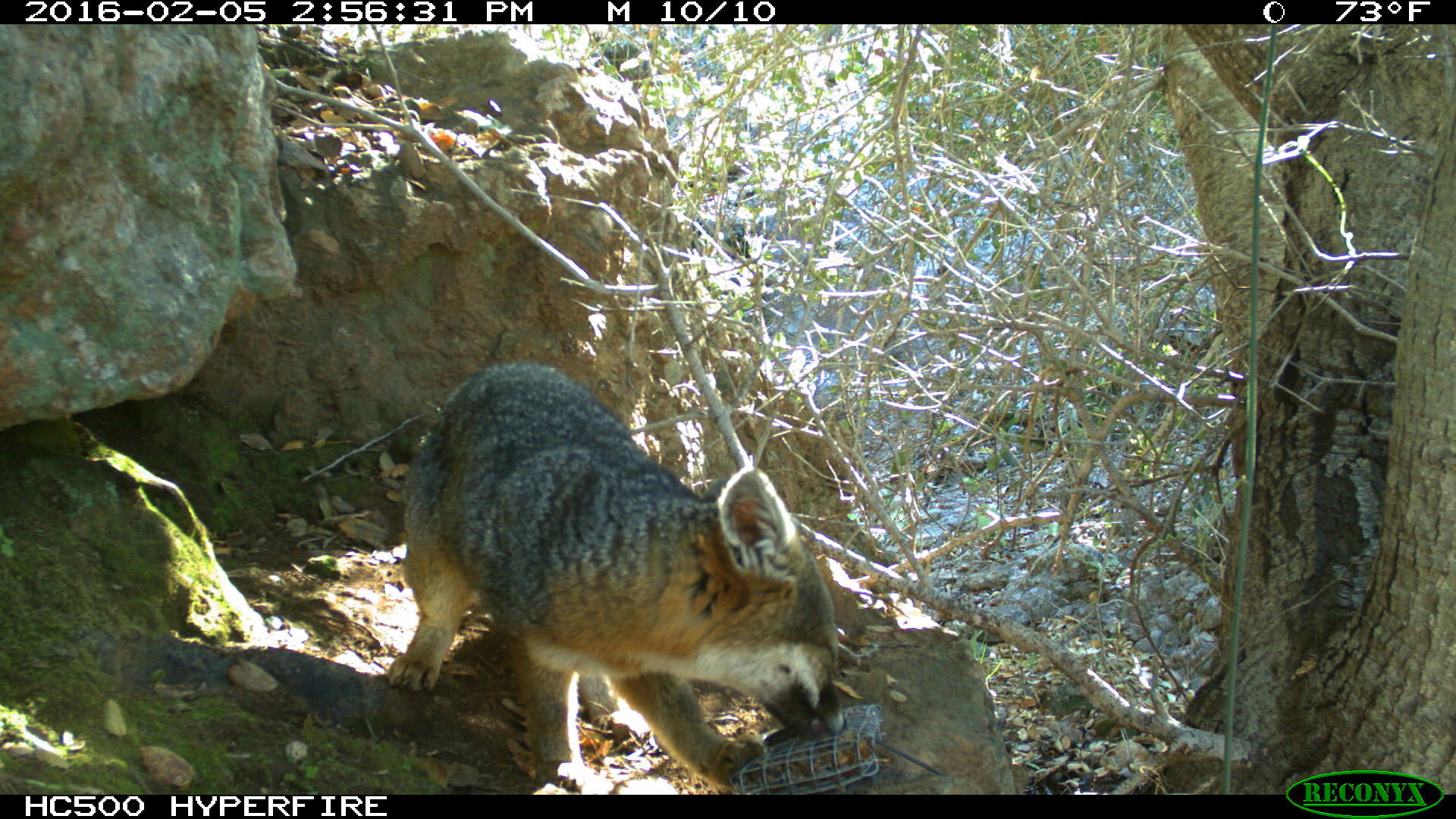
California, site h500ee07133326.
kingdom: Animalia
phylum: Chordata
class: Mammalia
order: Carnivora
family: Canidae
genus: Urocyon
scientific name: Urocyon littoralis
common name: island fox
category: fox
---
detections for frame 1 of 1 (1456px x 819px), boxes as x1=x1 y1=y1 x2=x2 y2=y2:
fox: x1=388 y1=362 x2=844 y2=794